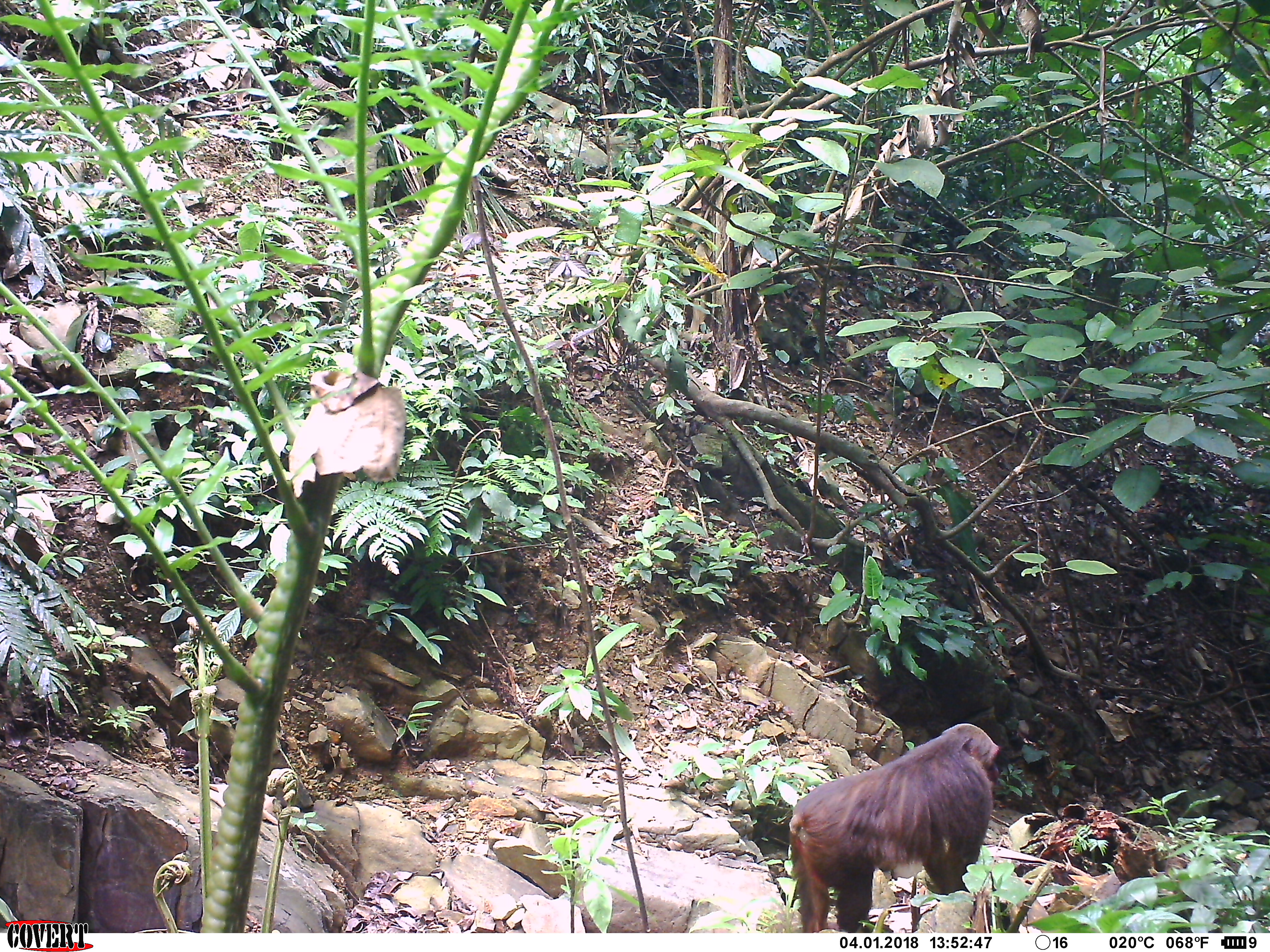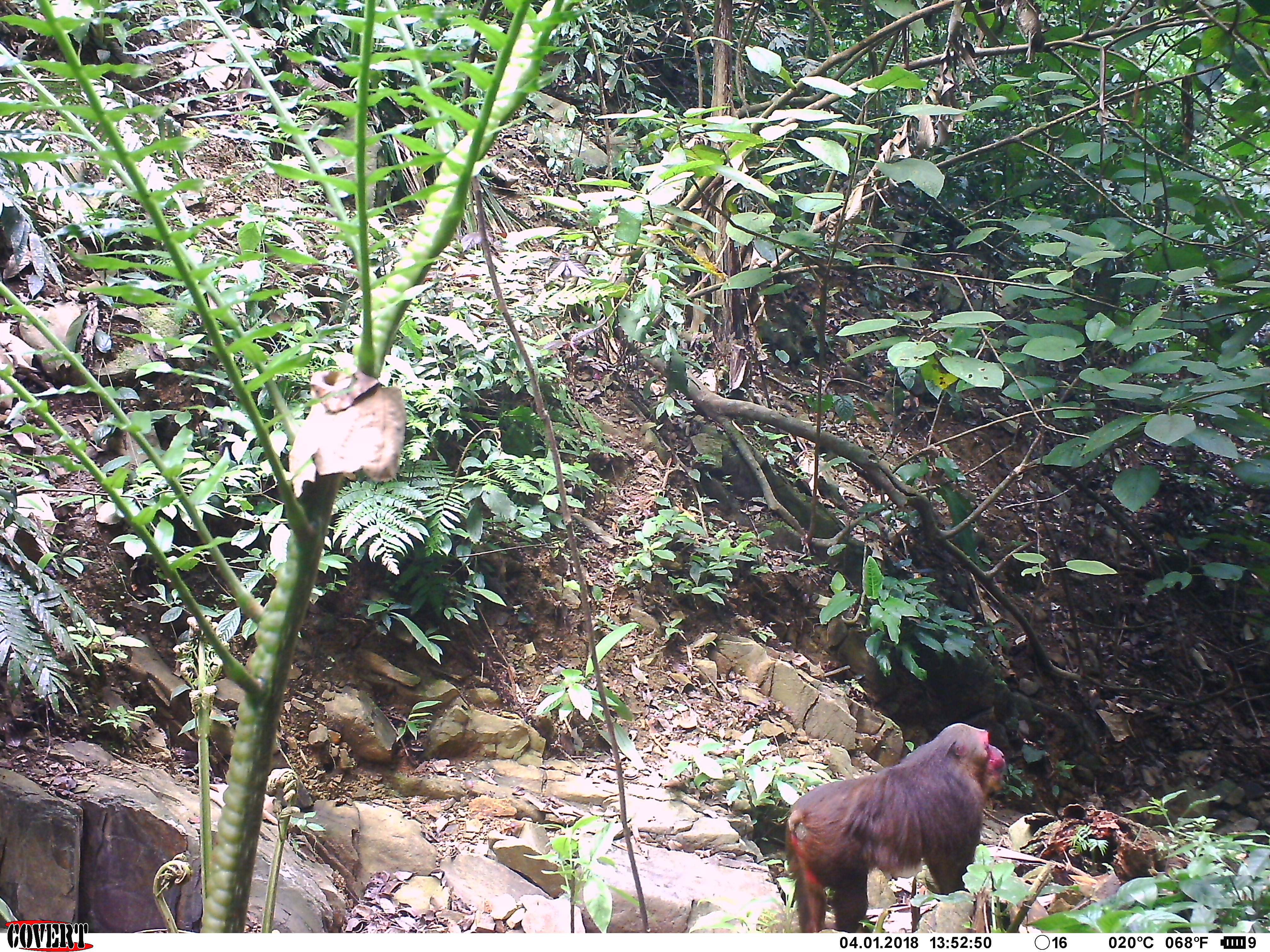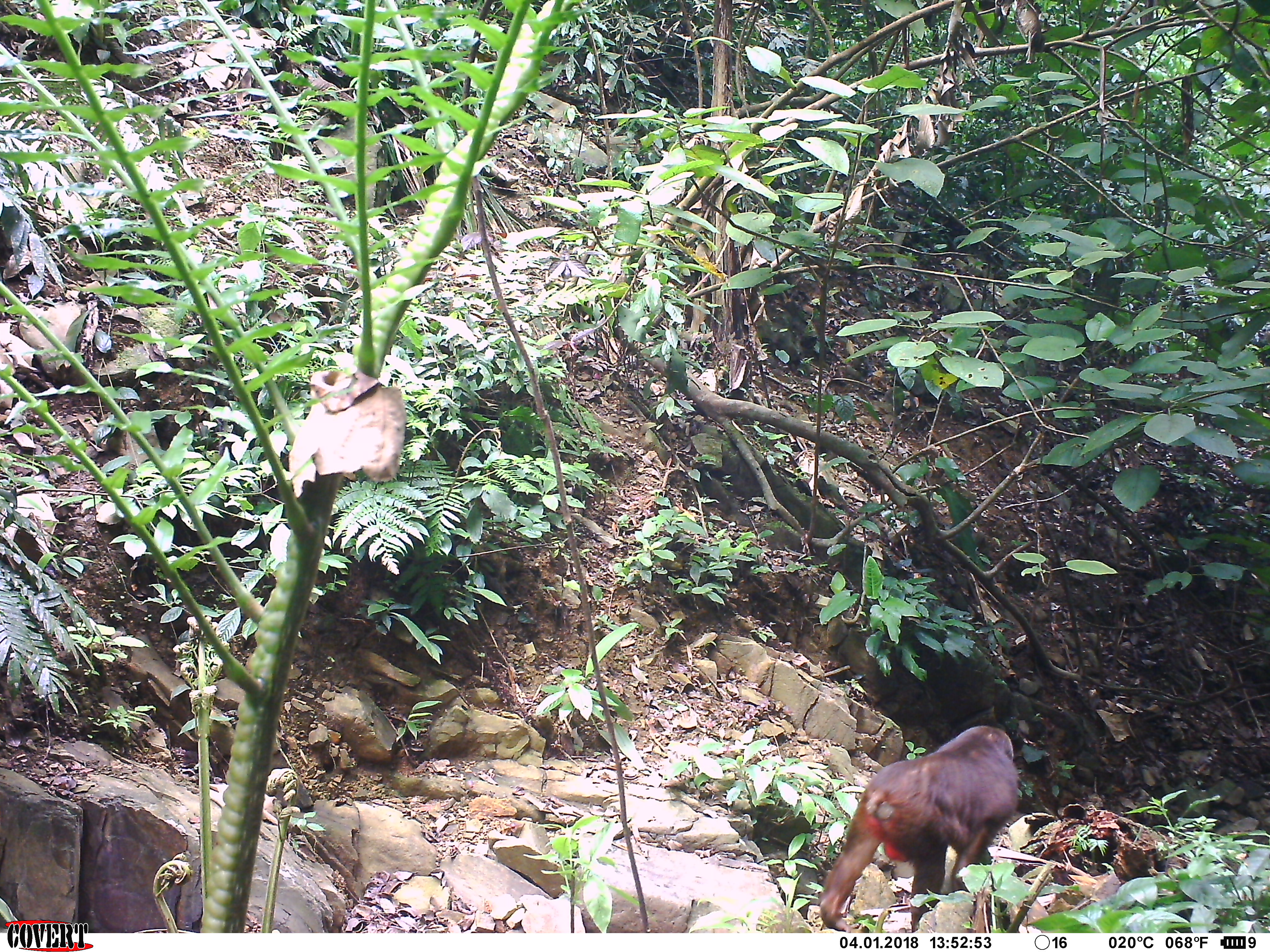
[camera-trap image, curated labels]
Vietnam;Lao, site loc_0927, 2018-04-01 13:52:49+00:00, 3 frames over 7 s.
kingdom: Animalia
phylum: Chordata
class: Mammalia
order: Primates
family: Cercopithecidae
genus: Macaca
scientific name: Macaca arctoides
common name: stump-tailed macaque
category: stump tailed macaque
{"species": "stump tailed macaque (stump-tailed macaque) (Macaca arctoides)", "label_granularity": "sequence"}